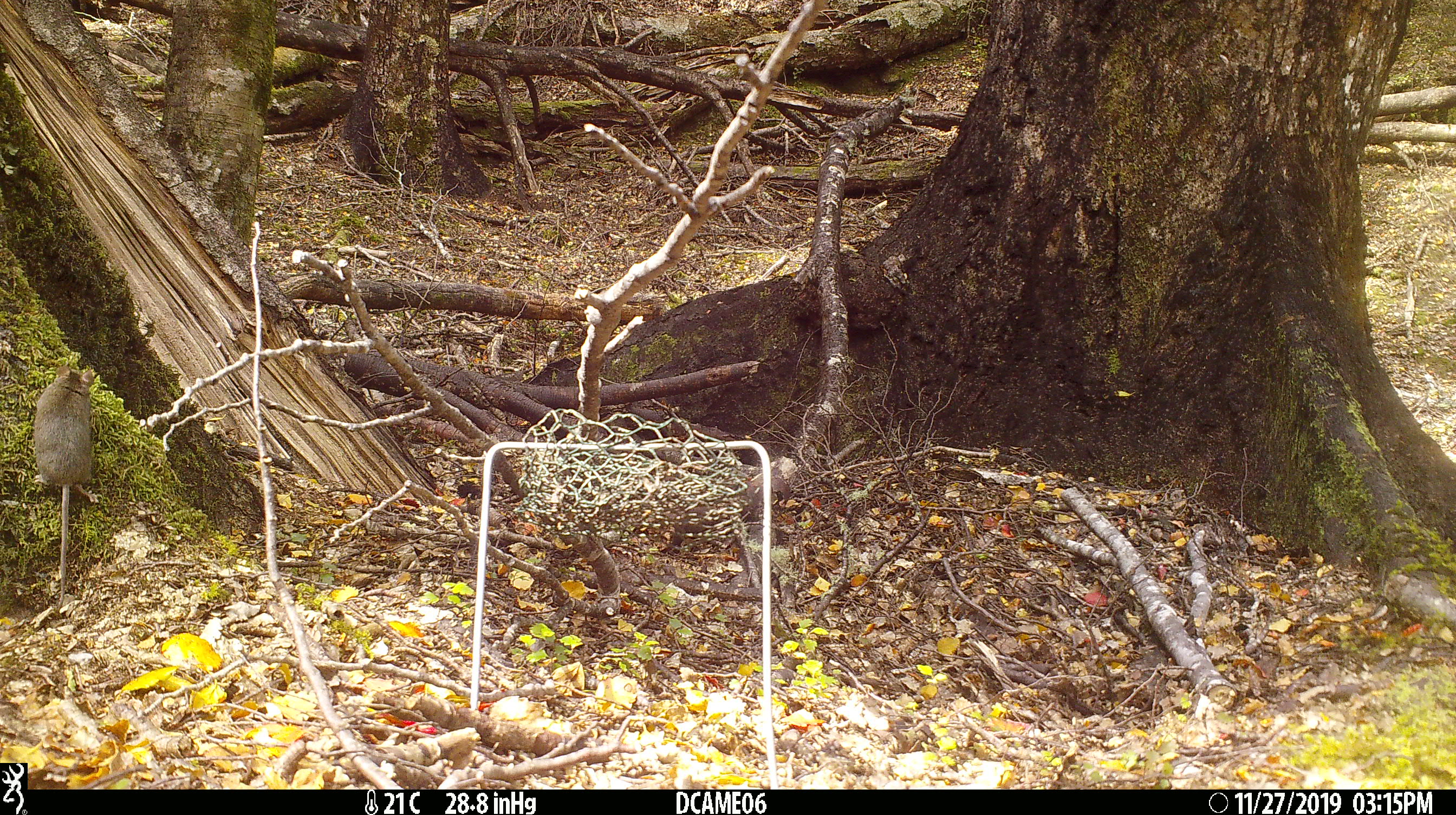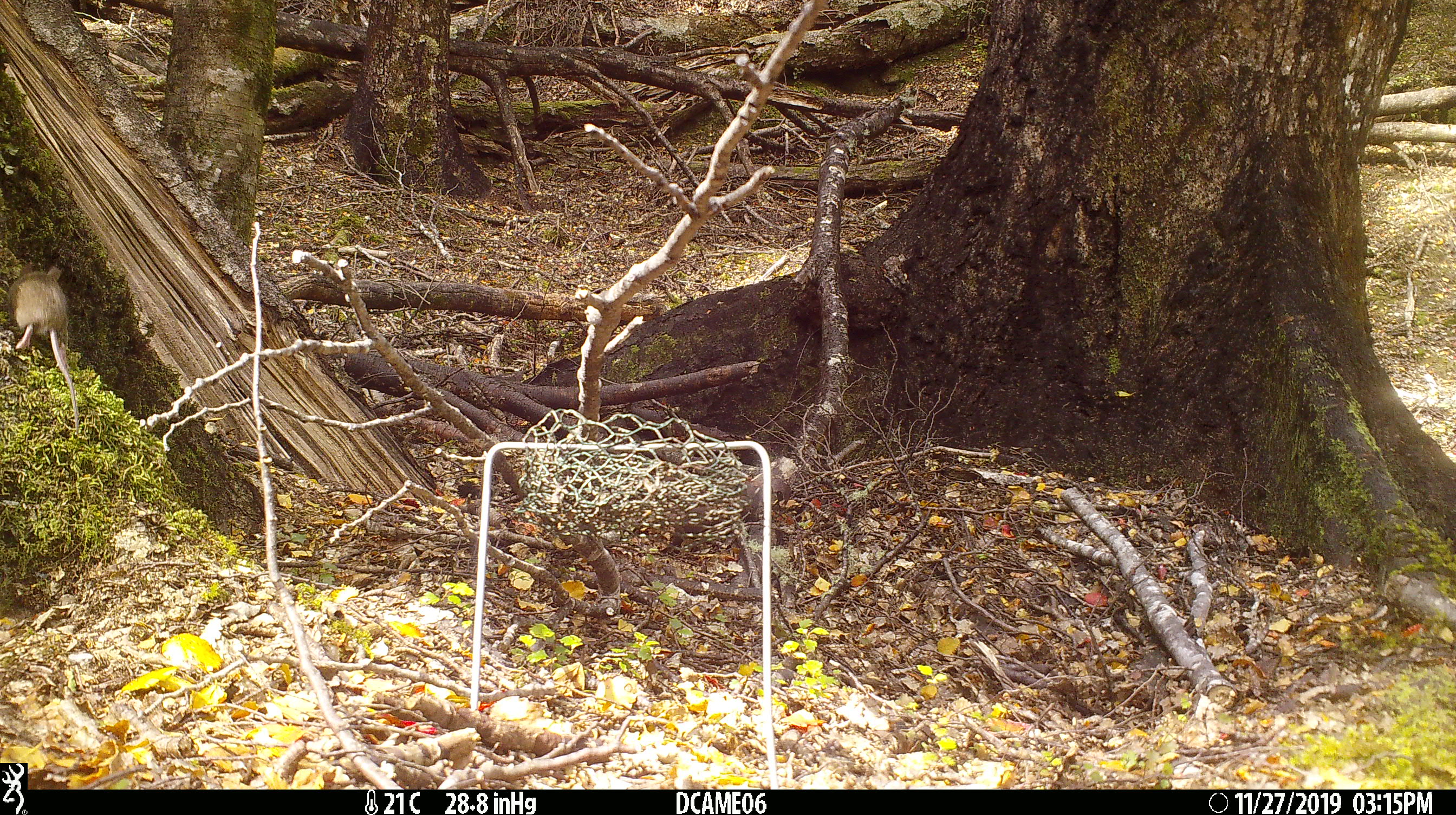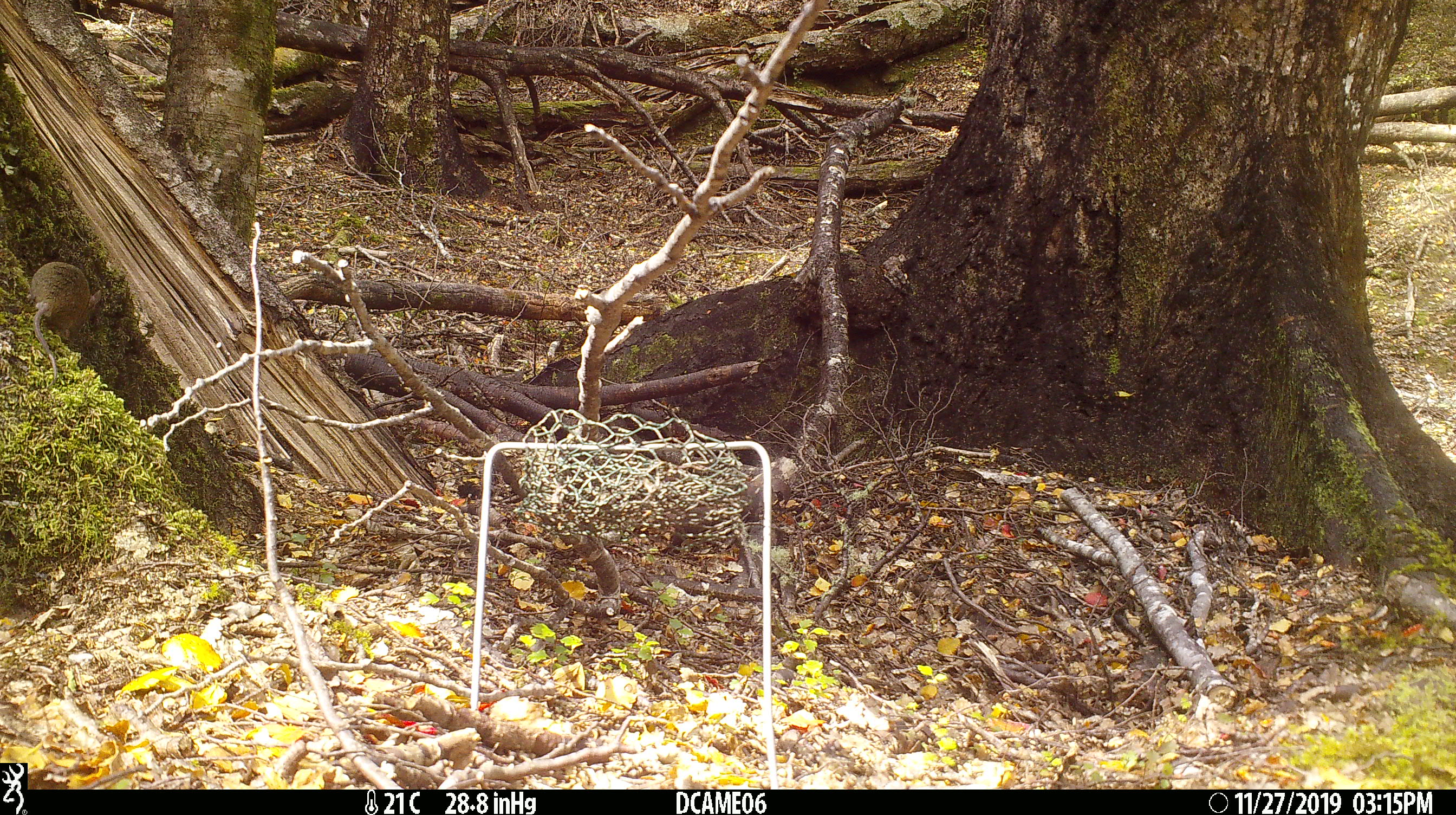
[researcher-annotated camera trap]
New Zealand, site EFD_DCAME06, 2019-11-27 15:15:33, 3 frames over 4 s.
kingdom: Animalia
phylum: Chordata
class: Mammalia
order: Rodentia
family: Muridae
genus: Mus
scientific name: Mus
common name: mouse